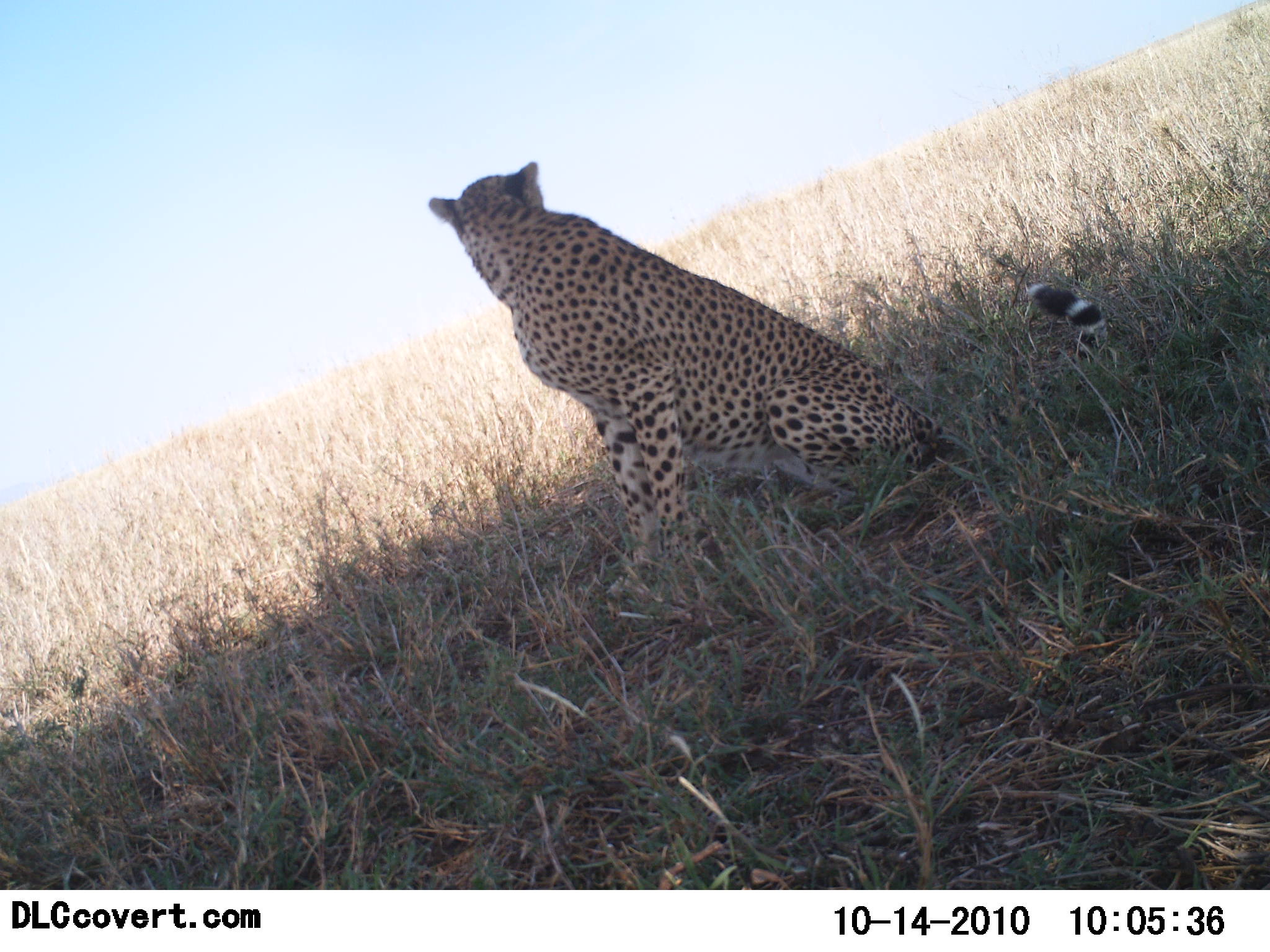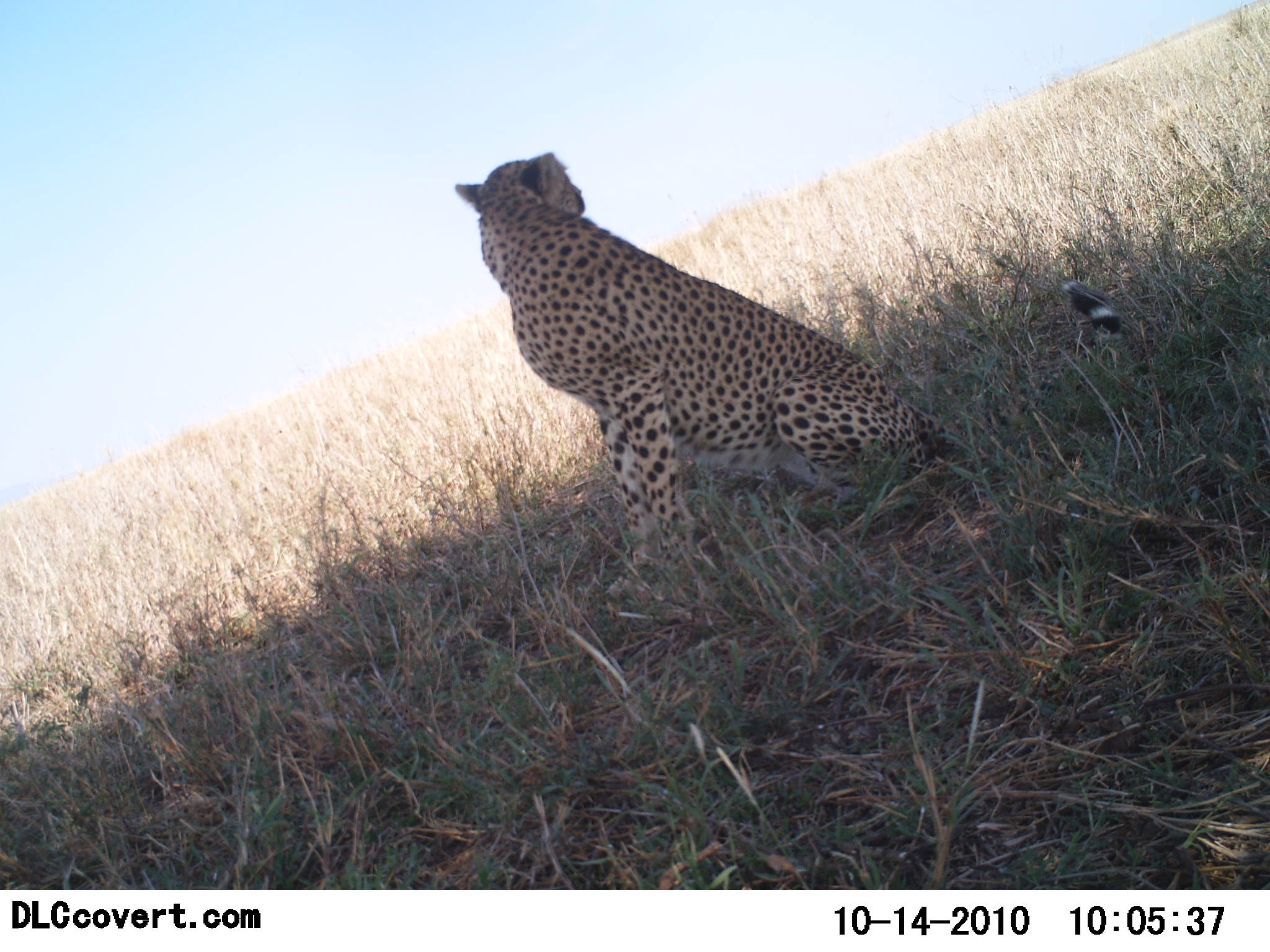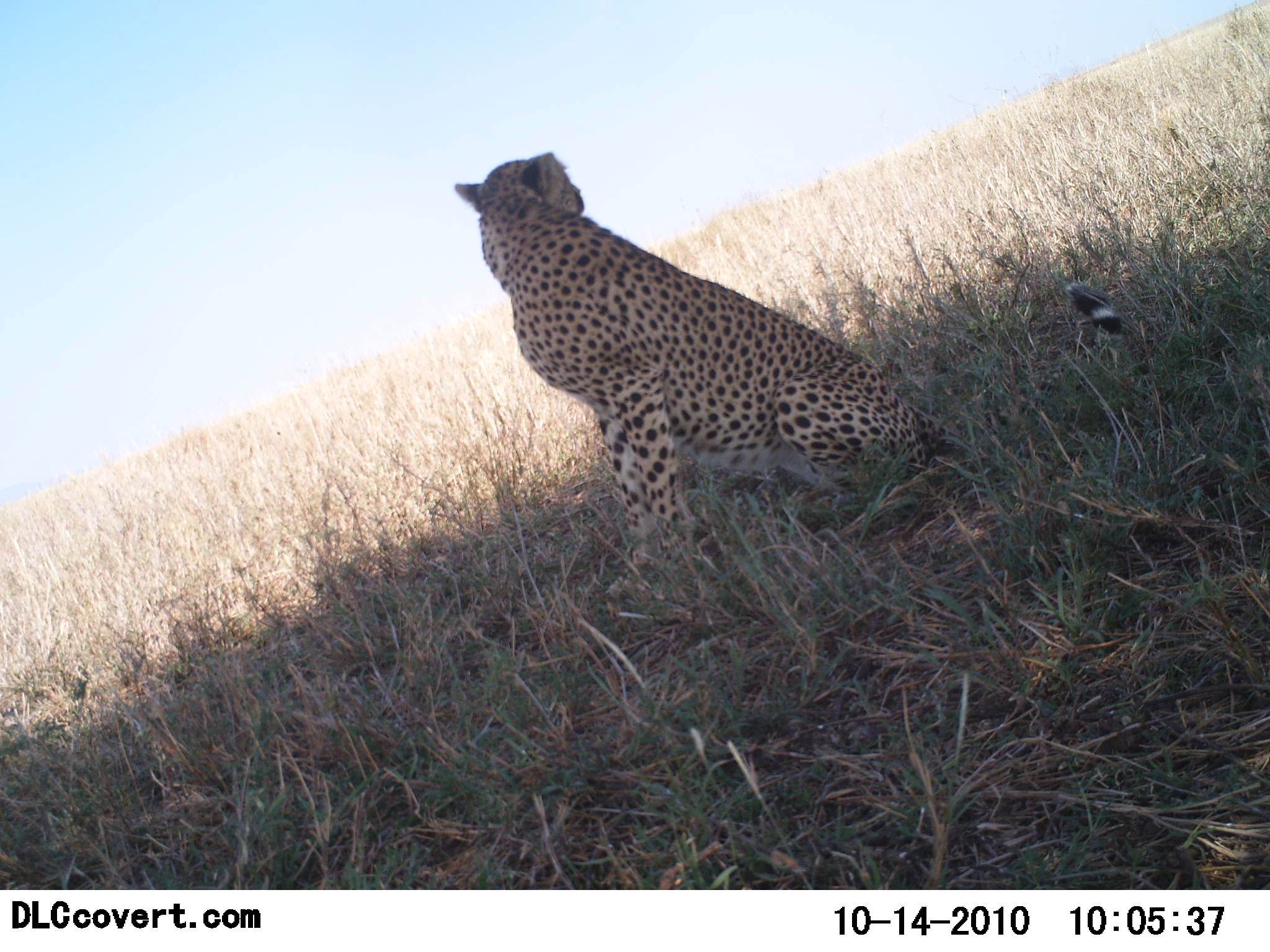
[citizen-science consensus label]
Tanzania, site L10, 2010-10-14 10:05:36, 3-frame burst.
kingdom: Animalia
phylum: Chordata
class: Mammalia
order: Carnivora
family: Felidae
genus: Acinonyx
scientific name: Acinonyx jubatus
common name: cheetah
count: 1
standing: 17%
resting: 83%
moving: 0%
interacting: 0%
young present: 0%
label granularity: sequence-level